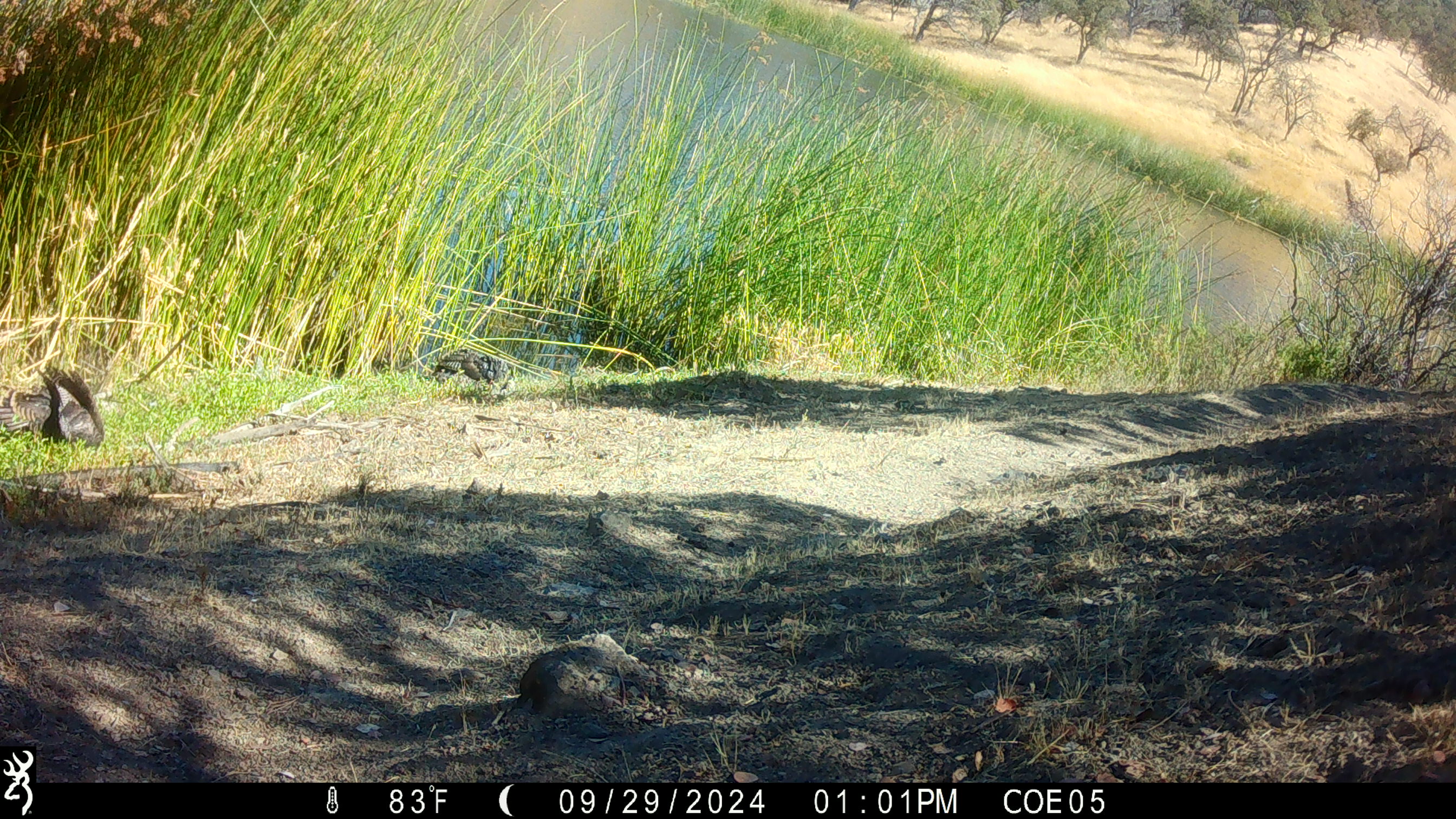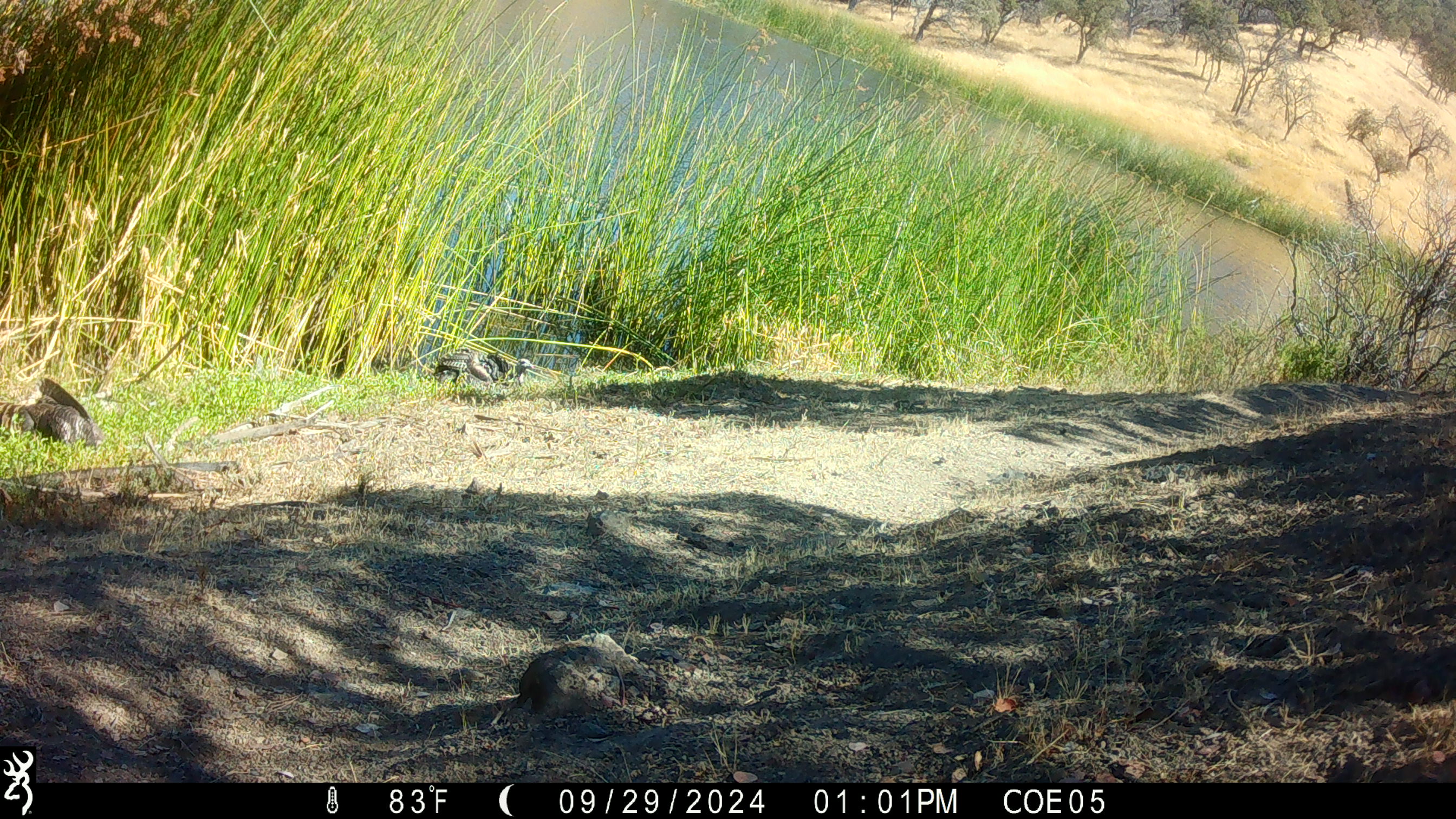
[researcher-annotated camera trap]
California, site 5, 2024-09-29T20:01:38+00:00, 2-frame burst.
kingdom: Animalia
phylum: Chordata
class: Aves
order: Galliformes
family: Phasianidae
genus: Meleagris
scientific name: Meleagris gallopavo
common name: turkey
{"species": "turkey (Meleagris gallopavo)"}